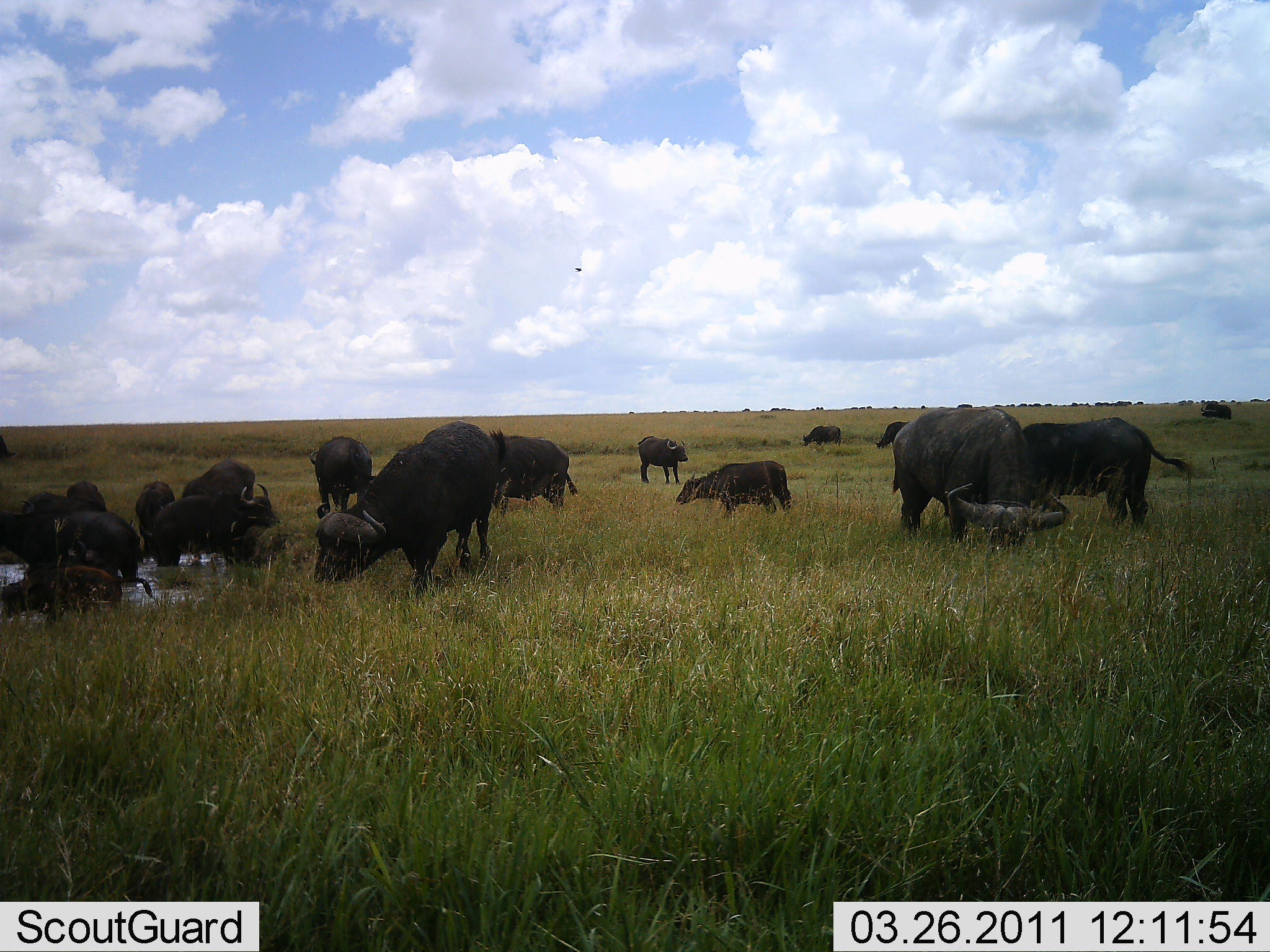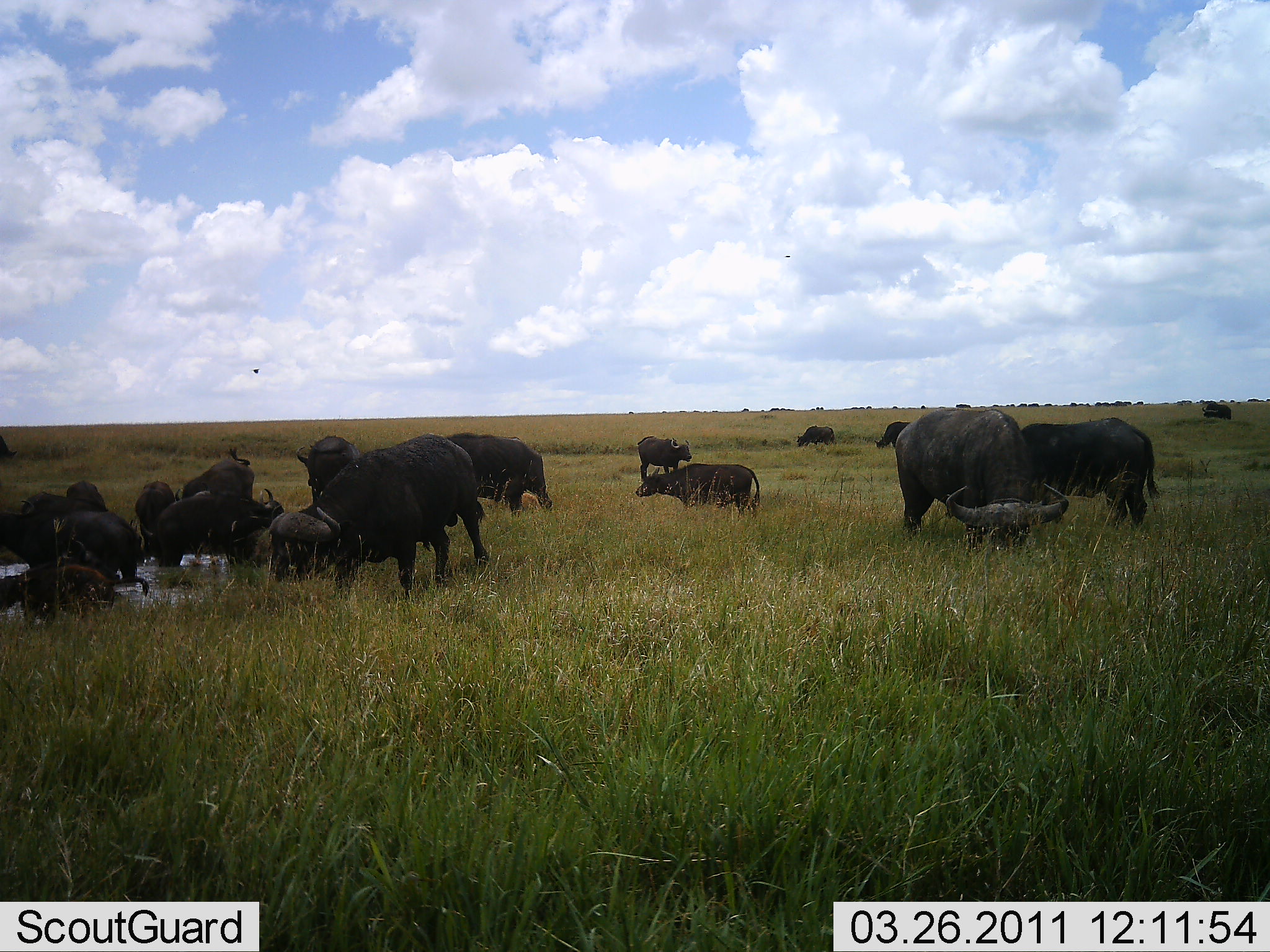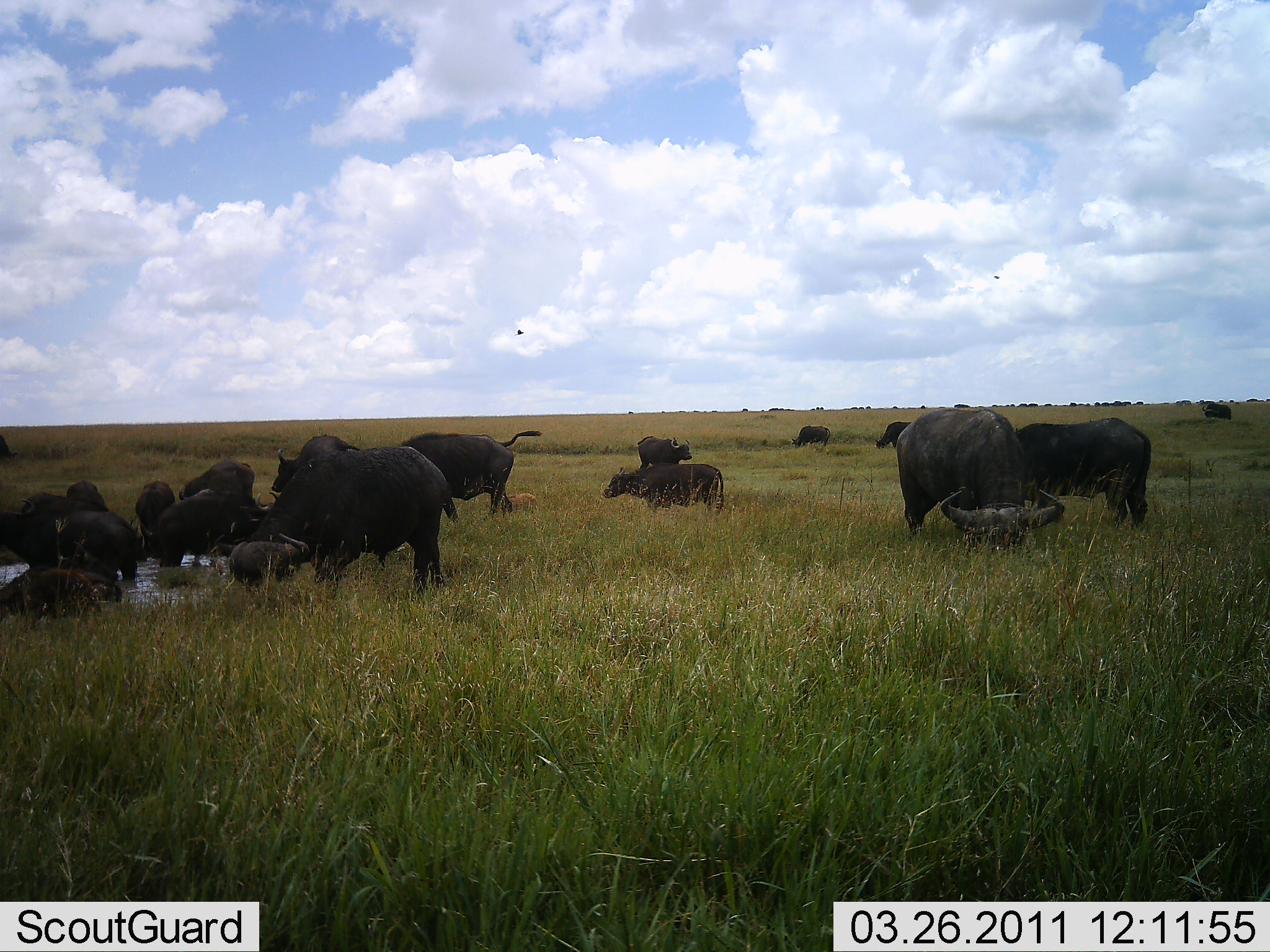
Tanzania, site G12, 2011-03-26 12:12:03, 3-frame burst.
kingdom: Animalia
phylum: Chordata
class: Mammalia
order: Artiodactyla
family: Bovidae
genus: Syncerus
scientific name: Syncerus caffer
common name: cape buffalo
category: buffalo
Buffalo (cape buffalo) (Syncerus caffer), count 11-50. Behavior (volunteer vote fractions): standing 85%, resting 23%, moving 54%, interacting 8%. Young present (vote fraction): 62%. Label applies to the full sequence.